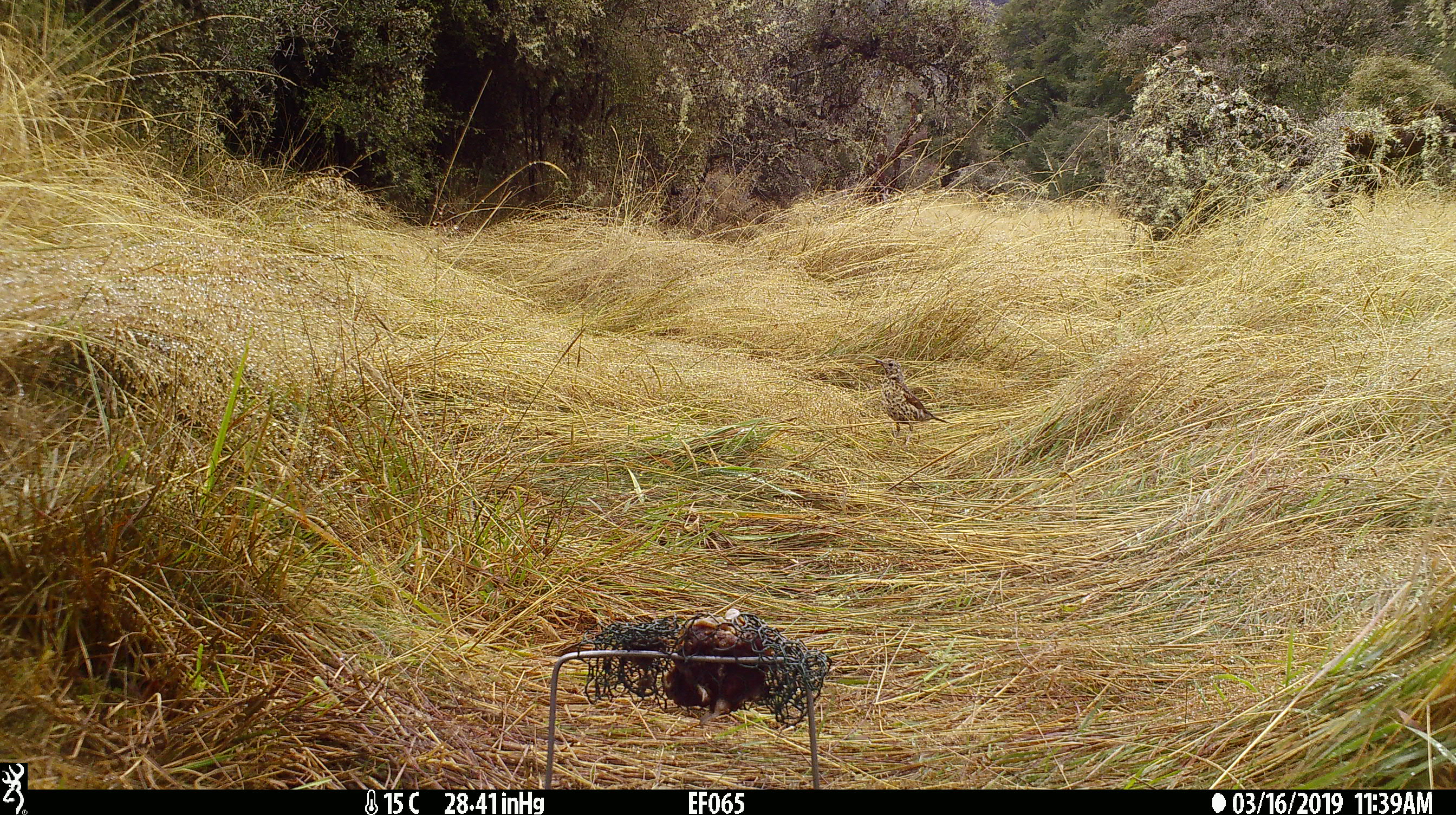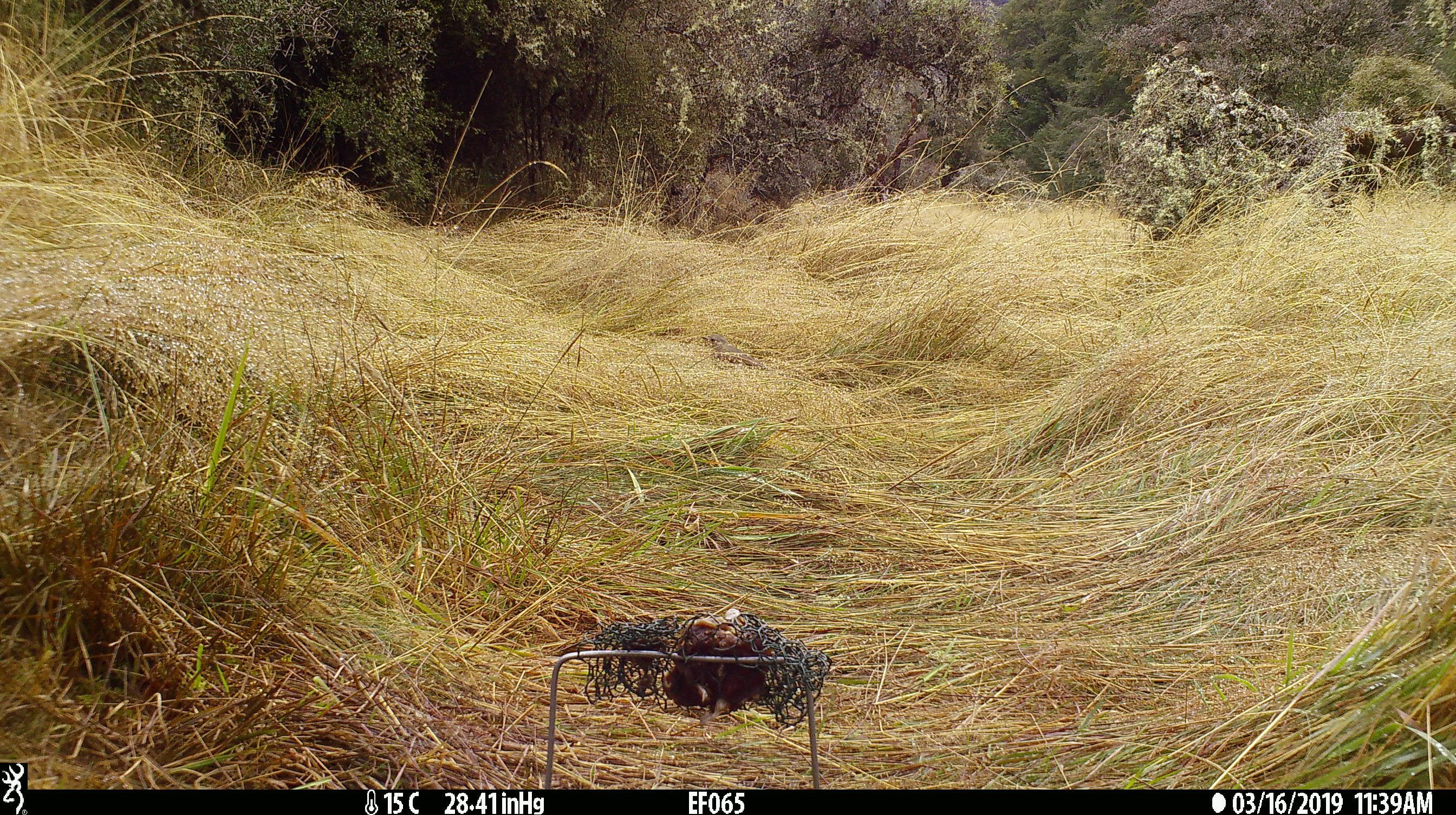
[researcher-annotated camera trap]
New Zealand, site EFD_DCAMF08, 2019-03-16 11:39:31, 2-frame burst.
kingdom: Animalia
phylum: Chordata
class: Aves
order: Passeriformes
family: Turdidae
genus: Turdus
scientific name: Turdus philomelos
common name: song thrush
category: thrush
Thrush (song thrush) (Turdus philomelos).